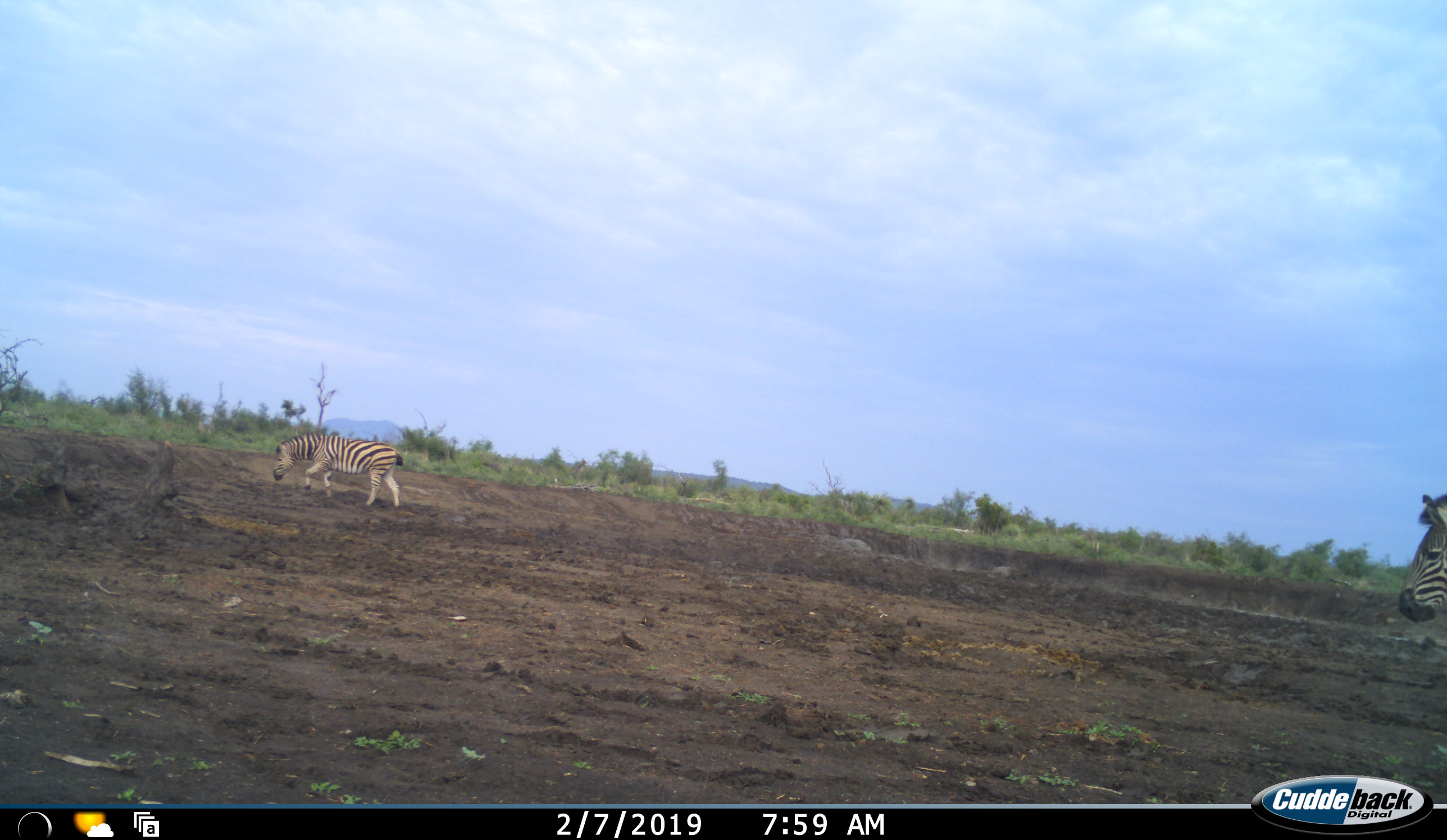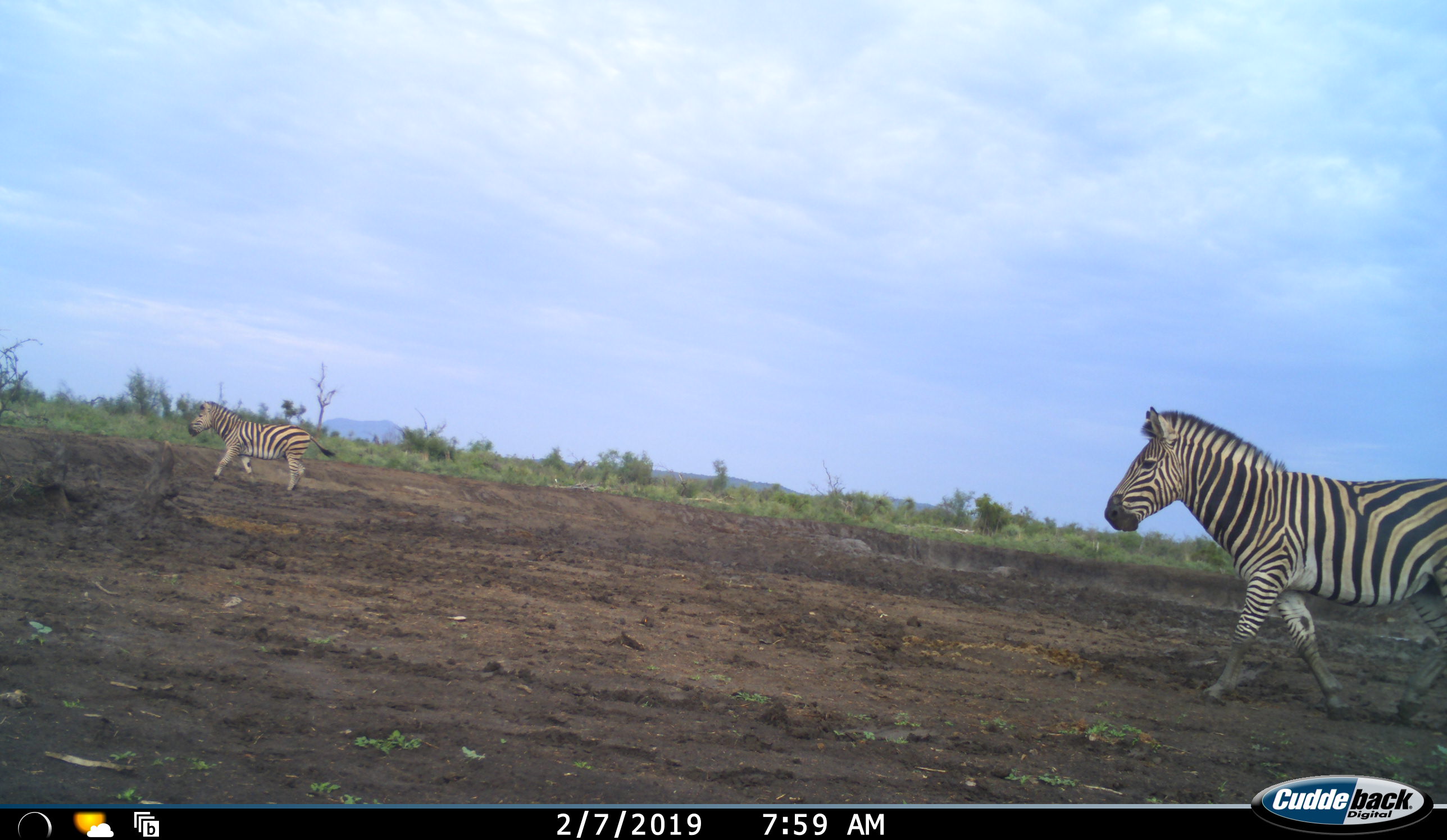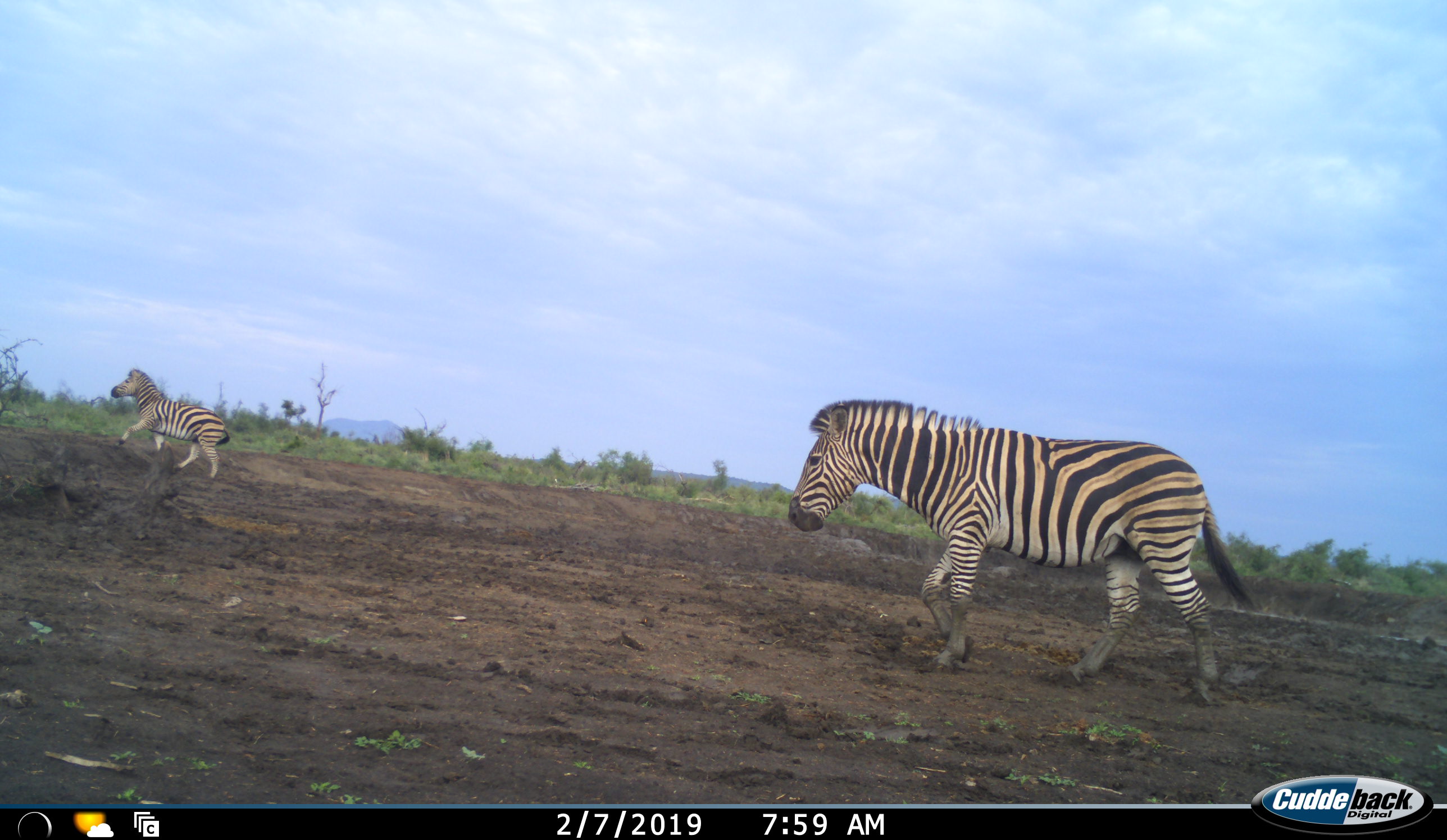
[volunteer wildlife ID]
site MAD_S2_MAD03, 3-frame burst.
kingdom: Animalia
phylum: Chordata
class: Mammalia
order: Perissodactyla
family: Equidae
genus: Equus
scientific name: Equus quagga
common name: plains zebra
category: zebraplains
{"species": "zebraplains (plains zebra) (Equus quagga)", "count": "2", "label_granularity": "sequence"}